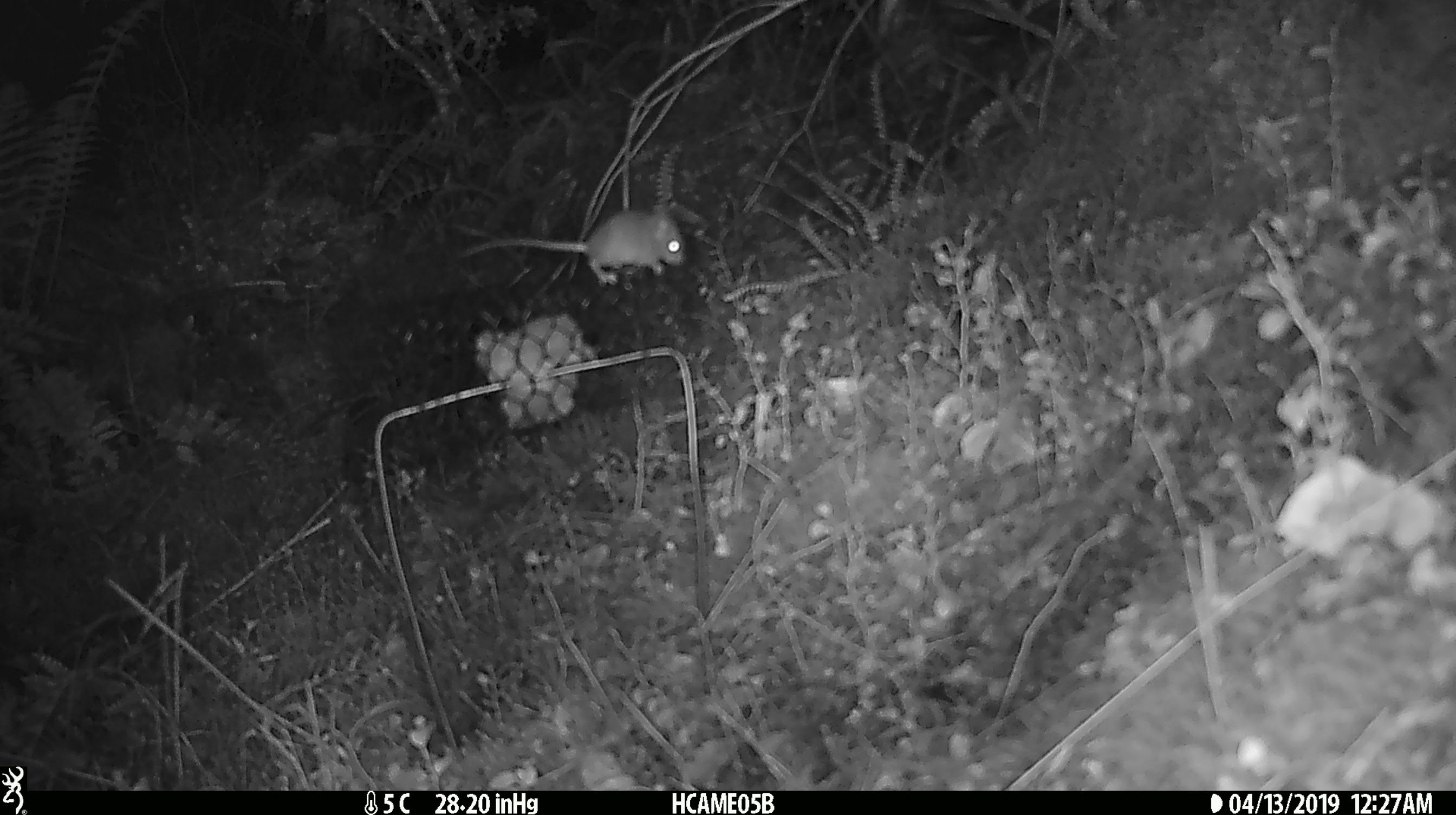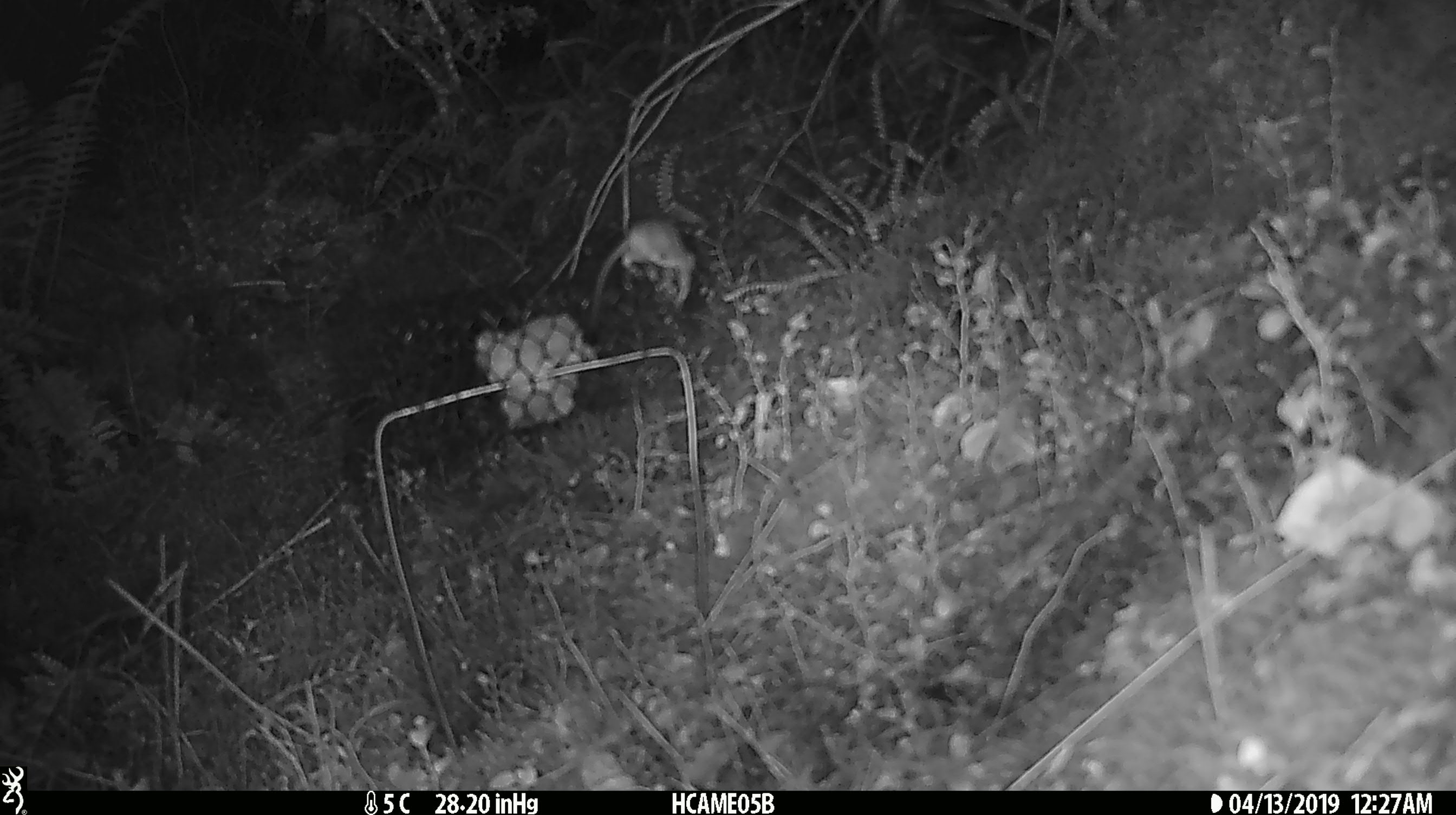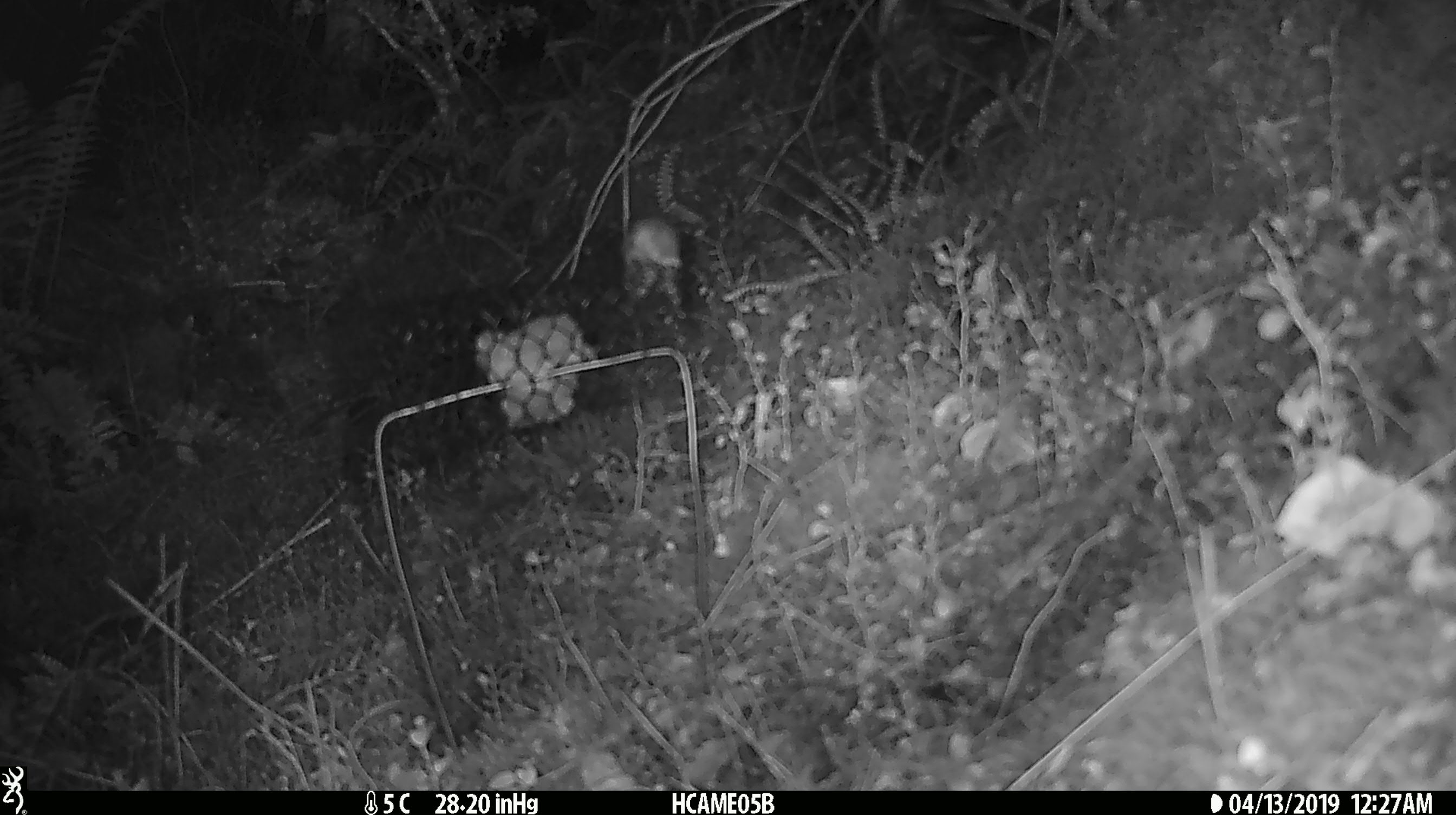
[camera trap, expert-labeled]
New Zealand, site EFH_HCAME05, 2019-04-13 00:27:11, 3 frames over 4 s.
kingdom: Animalia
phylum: Chordata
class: Mammalia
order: Rodentia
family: Muridae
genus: Mus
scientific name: Mus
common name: mouse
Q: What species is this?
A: Mouse (Mus).